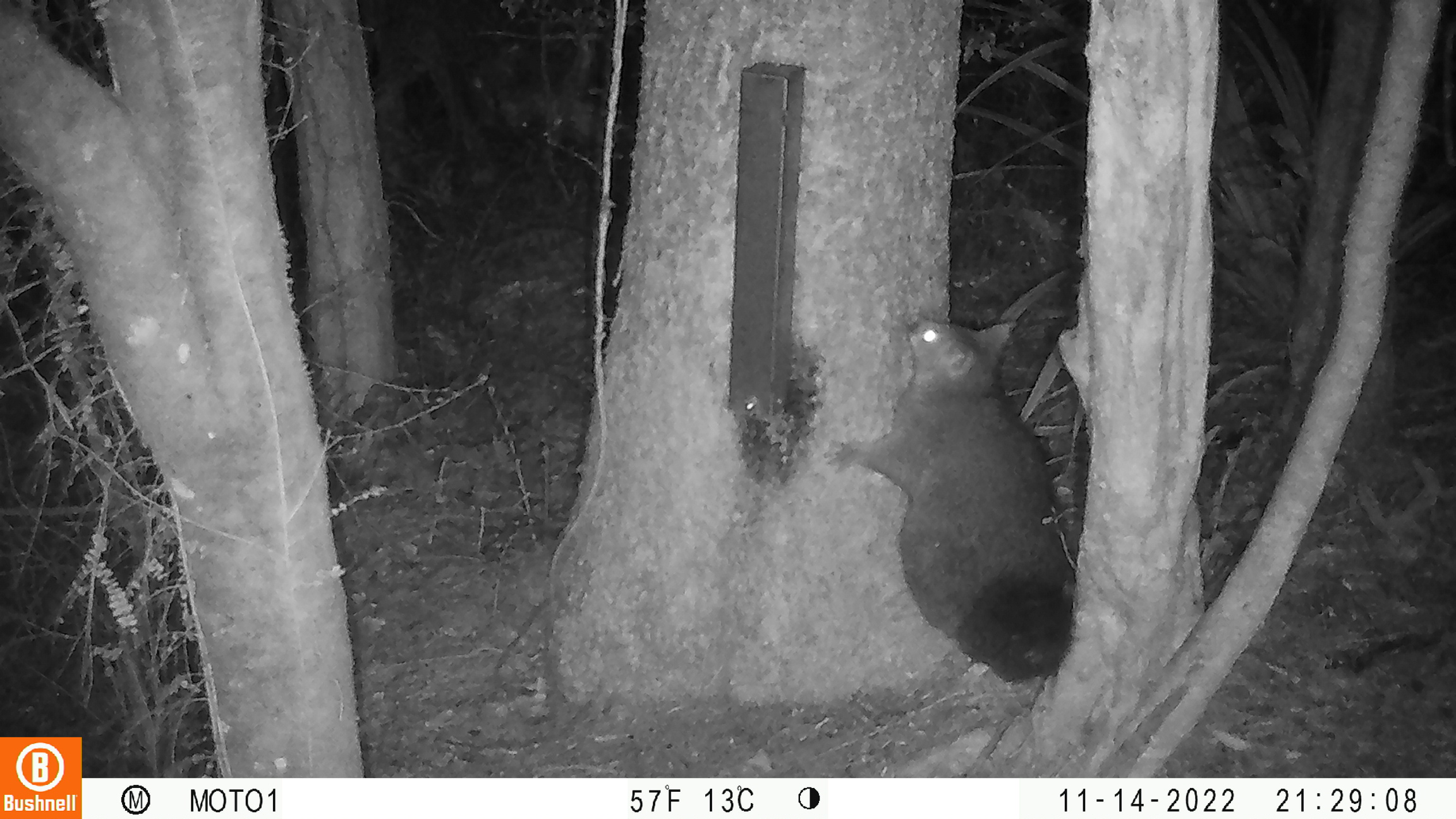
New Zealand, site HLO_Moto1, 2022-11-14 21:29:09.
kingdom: Animalia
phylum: Chordata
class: Mammalia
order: Diprotodontia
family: Phalangeridae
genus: Trichosurus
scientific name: Trichosurus vulpecula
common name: common brushtail possum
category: possum